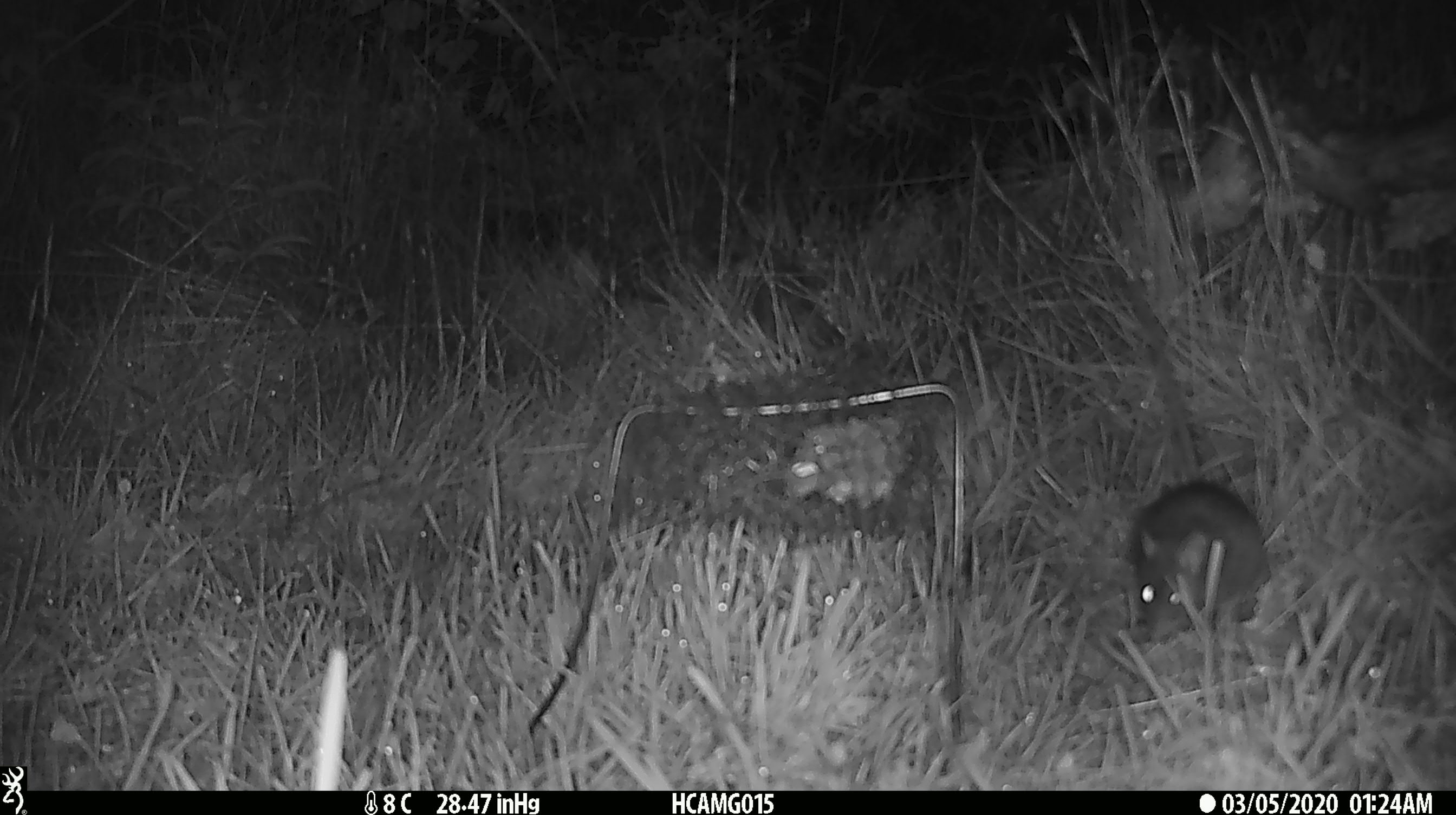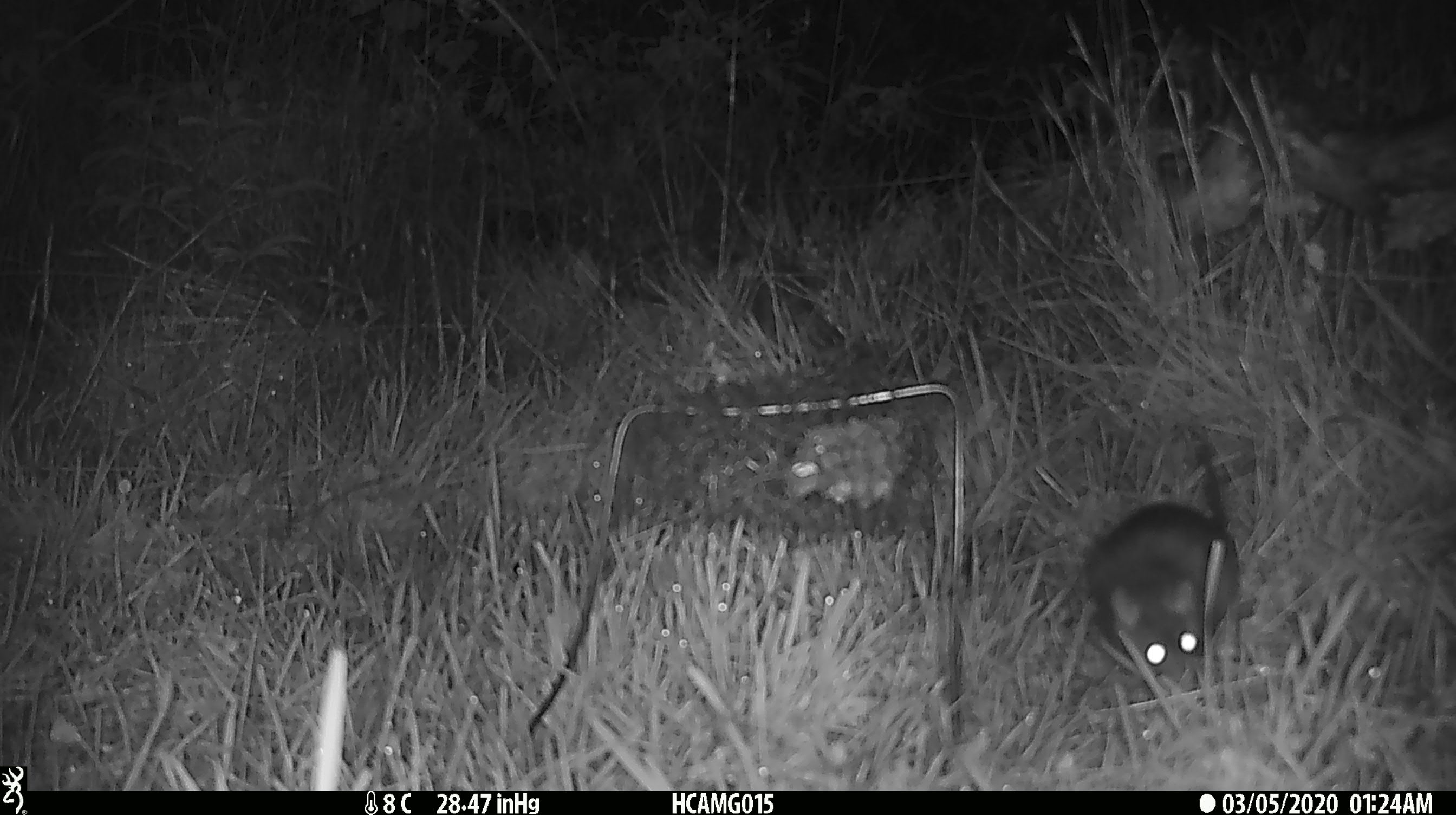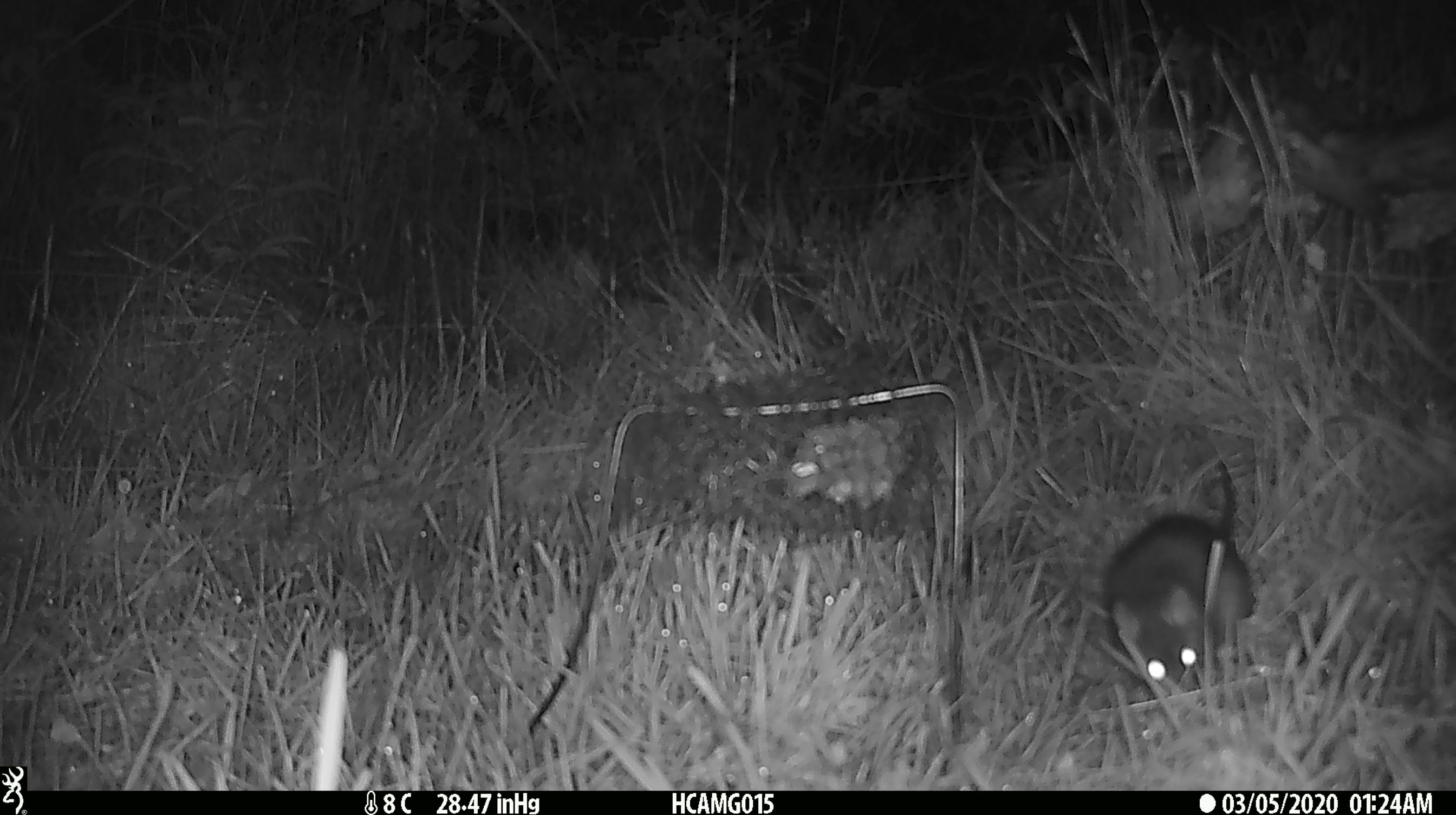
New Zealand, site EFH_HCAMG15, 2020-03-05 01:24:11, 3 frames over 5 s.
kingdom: Animalia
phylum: Chordata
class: Mammalia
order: Rodentia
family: Muridae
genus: Rattus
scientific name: Rattus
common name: rat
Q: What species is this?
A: Rat (Rattus).